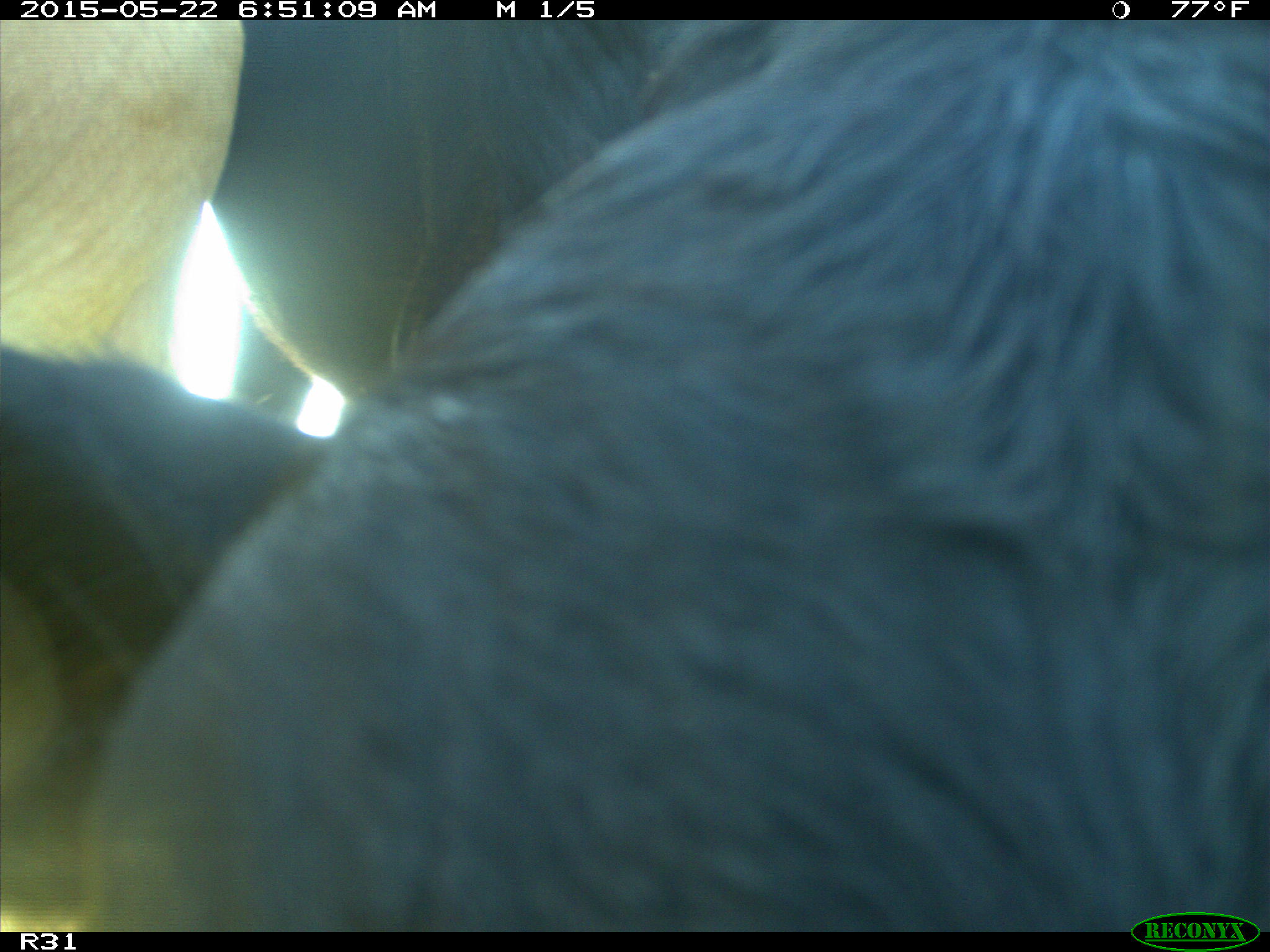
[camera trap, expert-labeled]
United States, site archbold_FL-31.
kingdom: Animalia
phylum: Chordata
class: Mammalia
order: Artiodactyla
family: Bovidae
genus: Bos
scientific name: Bos taurus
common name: domestic cow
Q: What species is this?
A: Bos taurus (domestic cow).